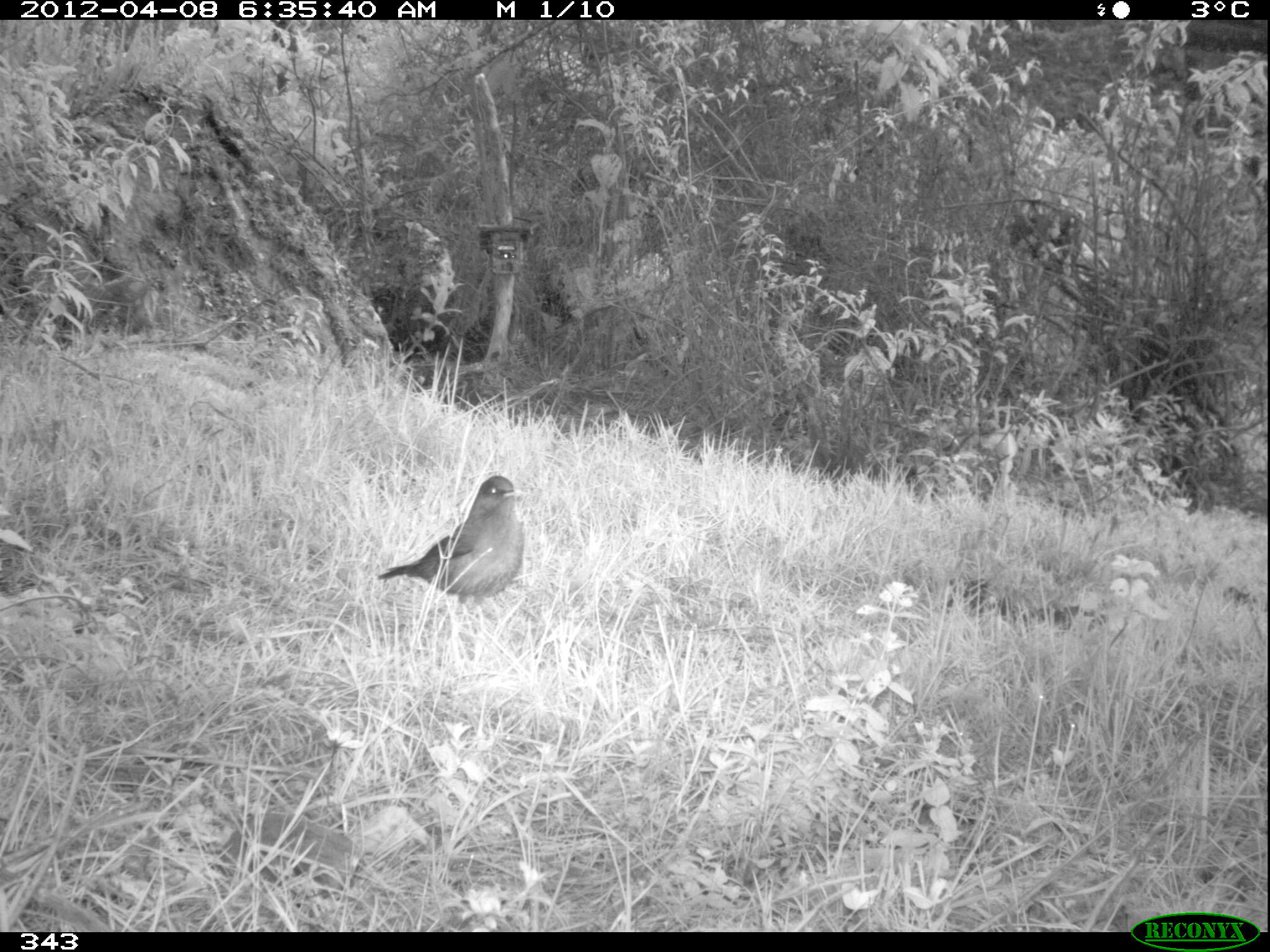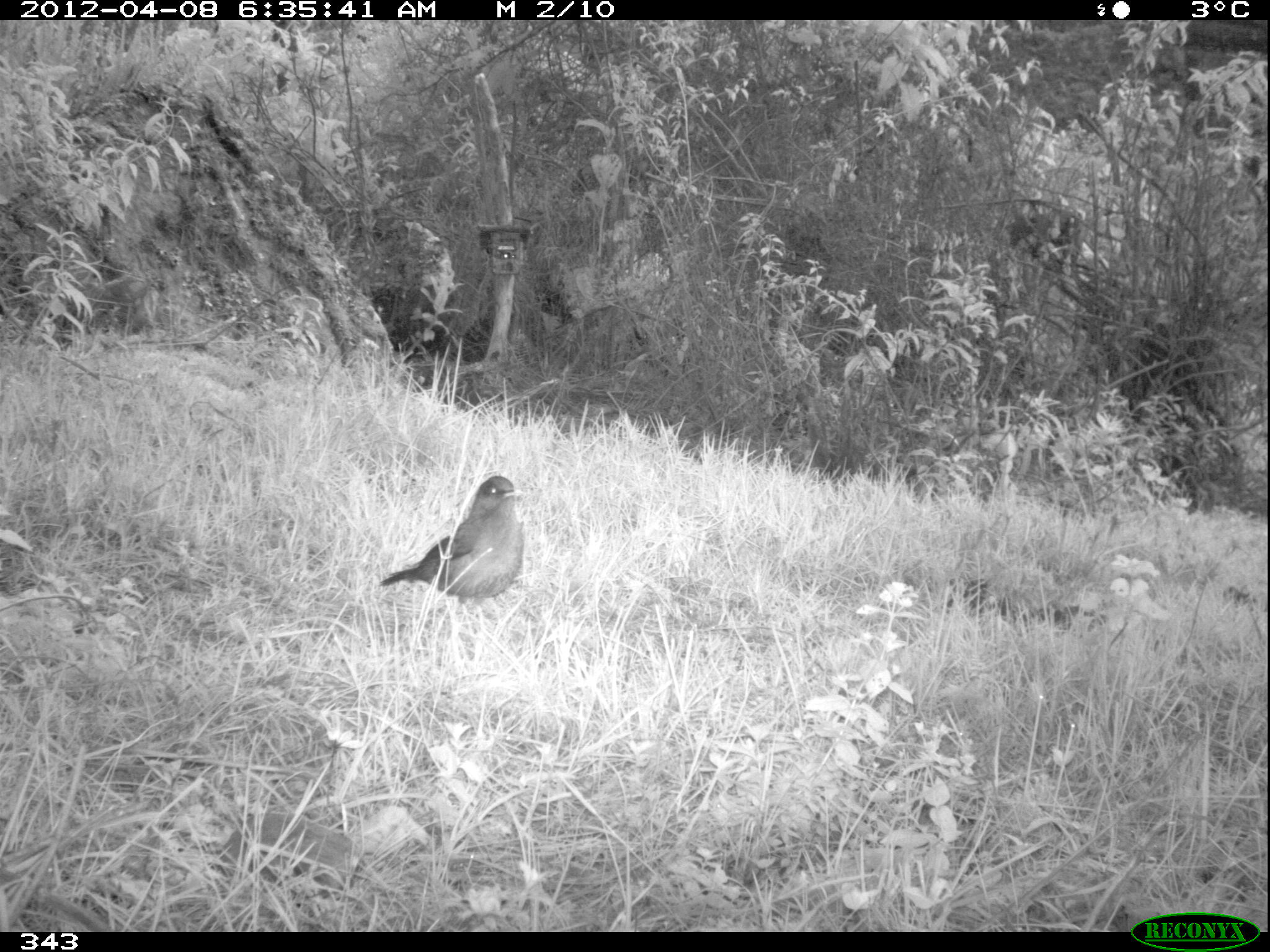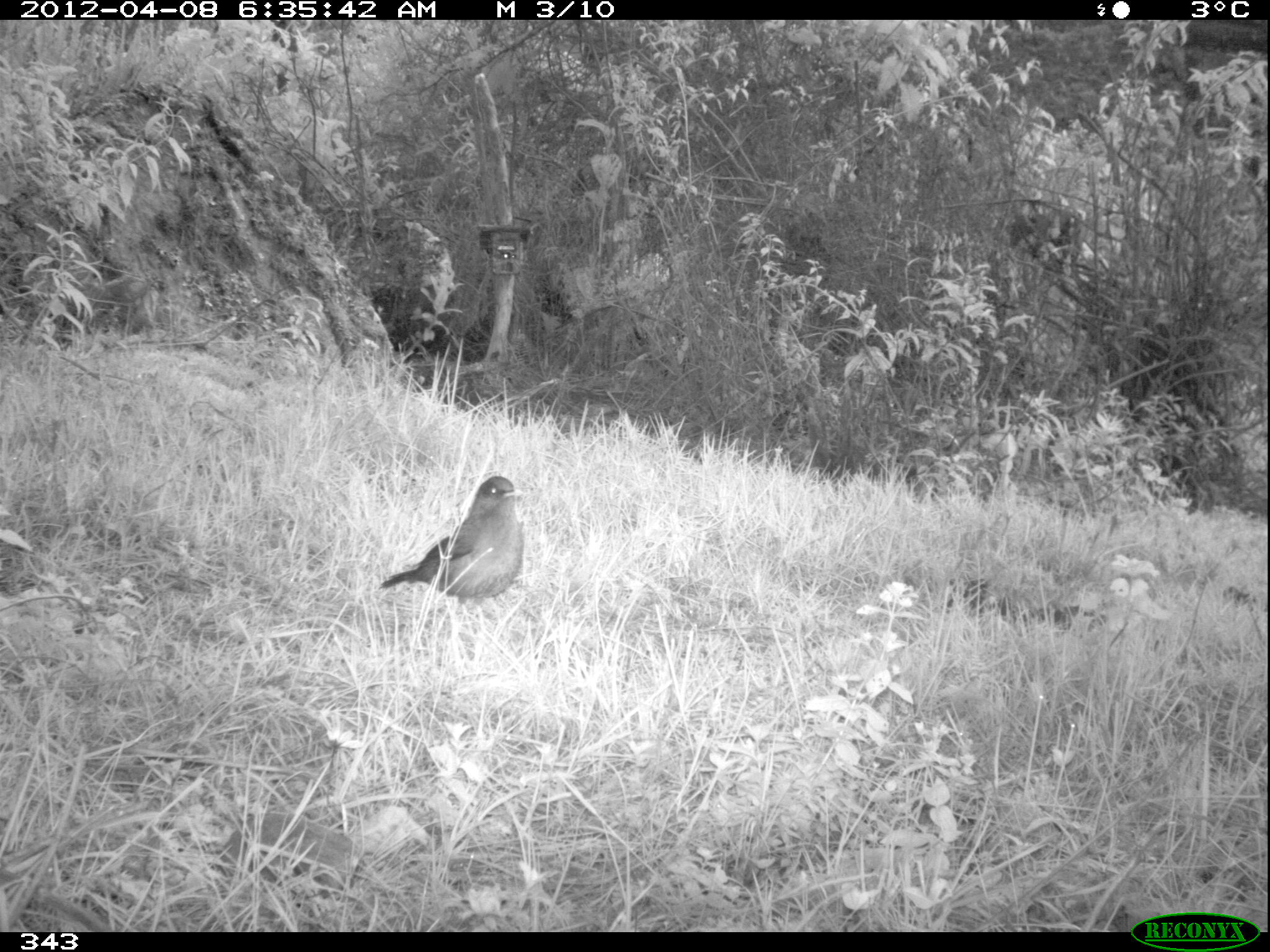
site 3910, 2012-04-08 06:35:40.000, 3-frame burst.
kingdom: Animalia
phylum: Chordata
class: Aves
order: Passeriformes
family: Turdidae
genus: Turdus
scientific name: Turdus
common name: true thrushes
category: turdus sp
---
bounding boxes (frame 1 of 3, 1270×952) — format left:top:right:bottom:
turdus sp: 376:473:527:637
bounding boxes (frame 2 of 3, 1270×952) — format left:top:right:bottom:
turdus sp: 379:474:526:637